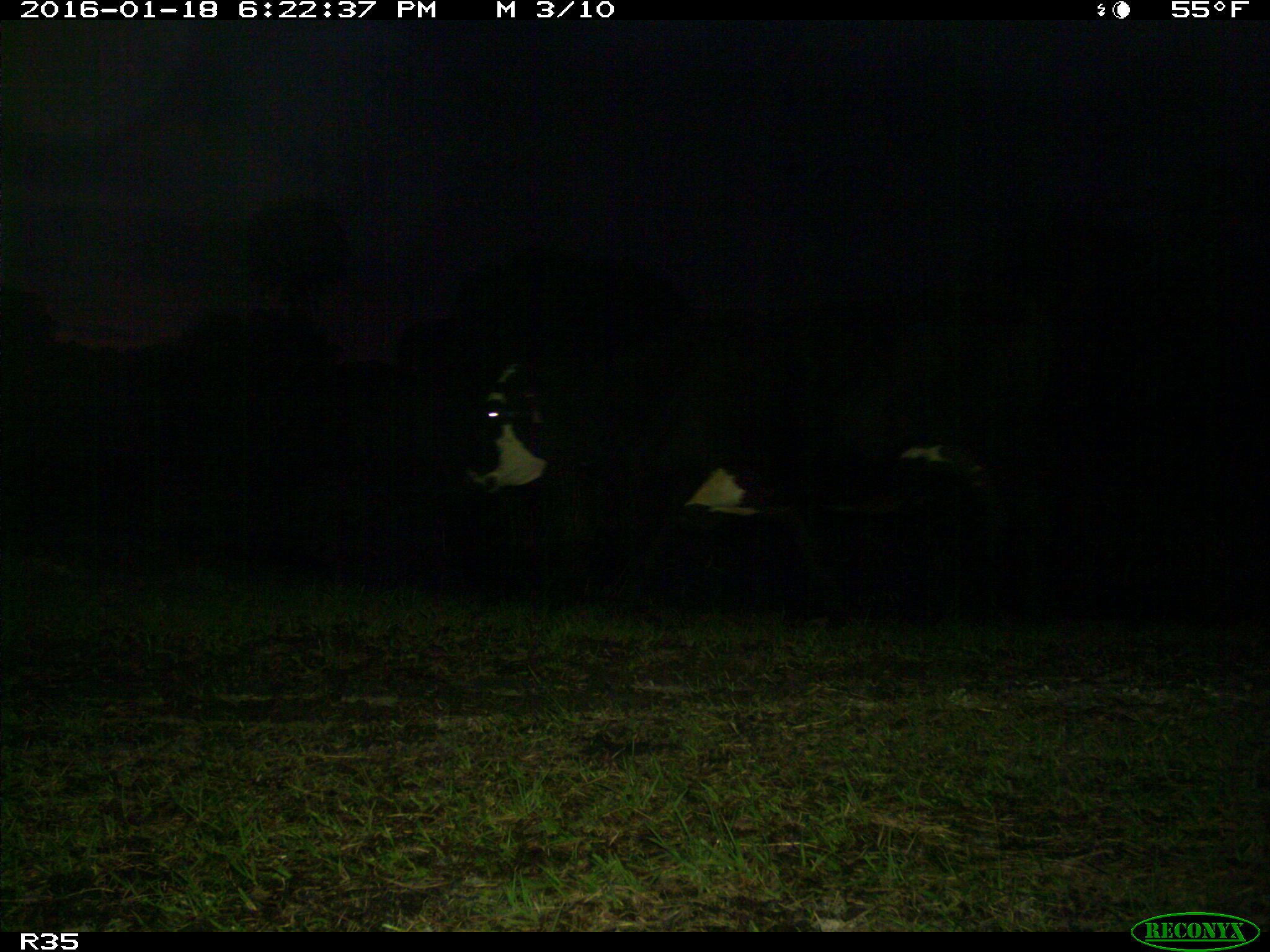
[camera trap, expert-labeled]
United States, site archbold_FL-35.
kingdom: Animalia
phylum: Chordata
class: Mammalia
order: Artiodactyla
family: Bovidae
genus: Bos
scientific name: Bos taurus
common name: domestic cow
Bos taurus (domestic cow).